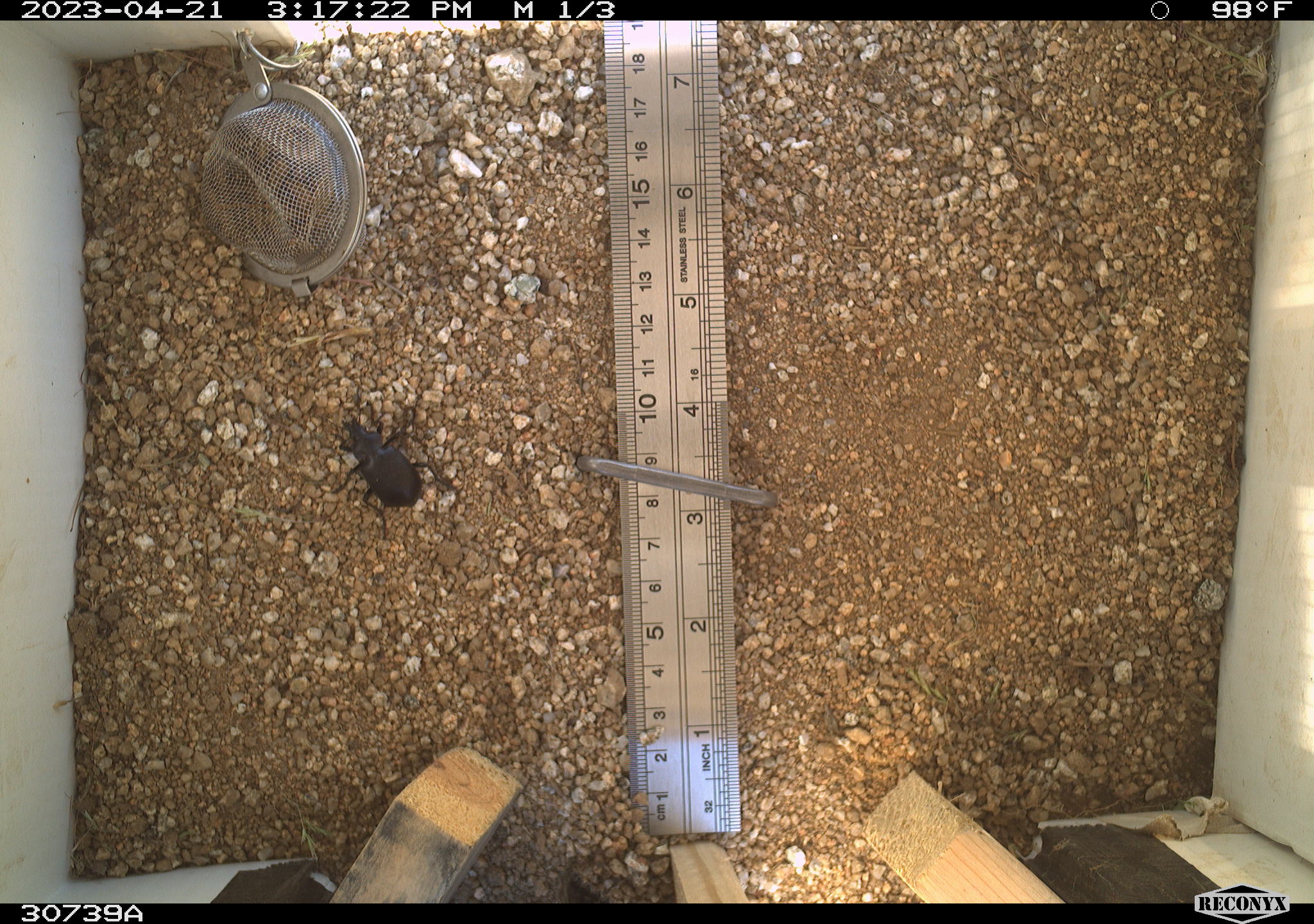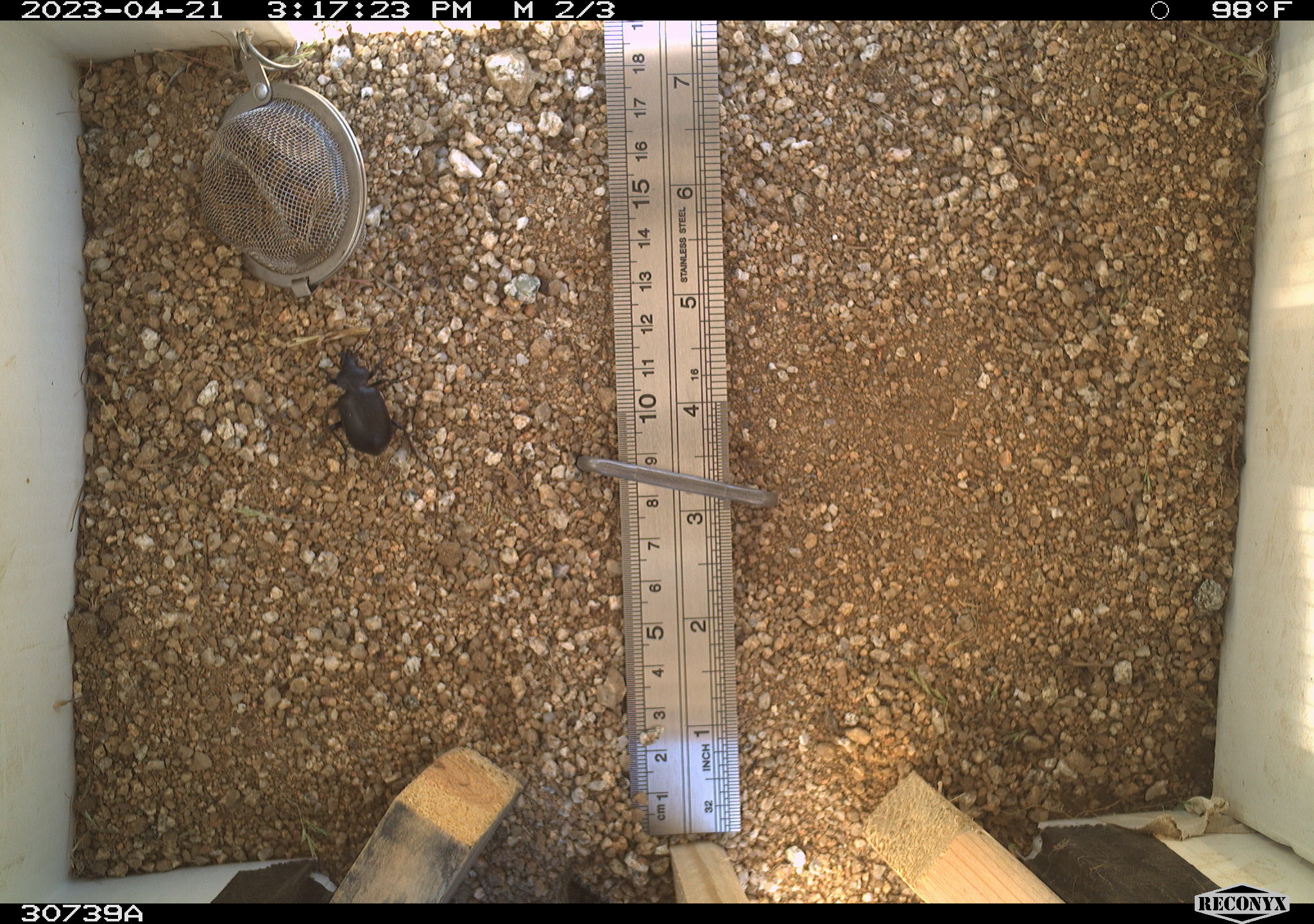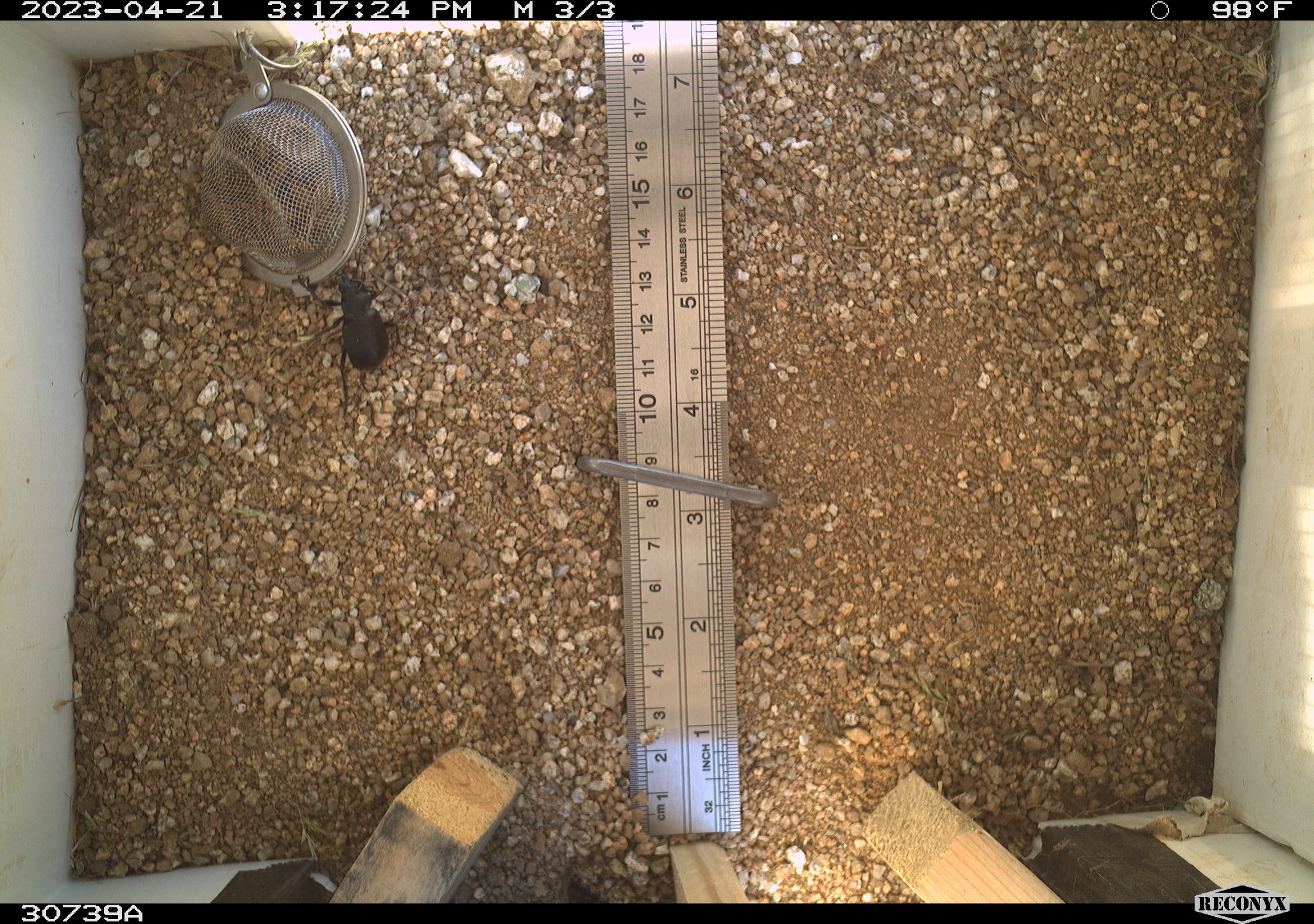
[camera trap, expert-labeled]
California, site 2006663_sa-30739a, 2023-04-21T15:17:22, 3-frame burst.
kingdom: Animalia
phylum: Arthropoda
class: Insecta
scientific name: Insecta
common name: insect